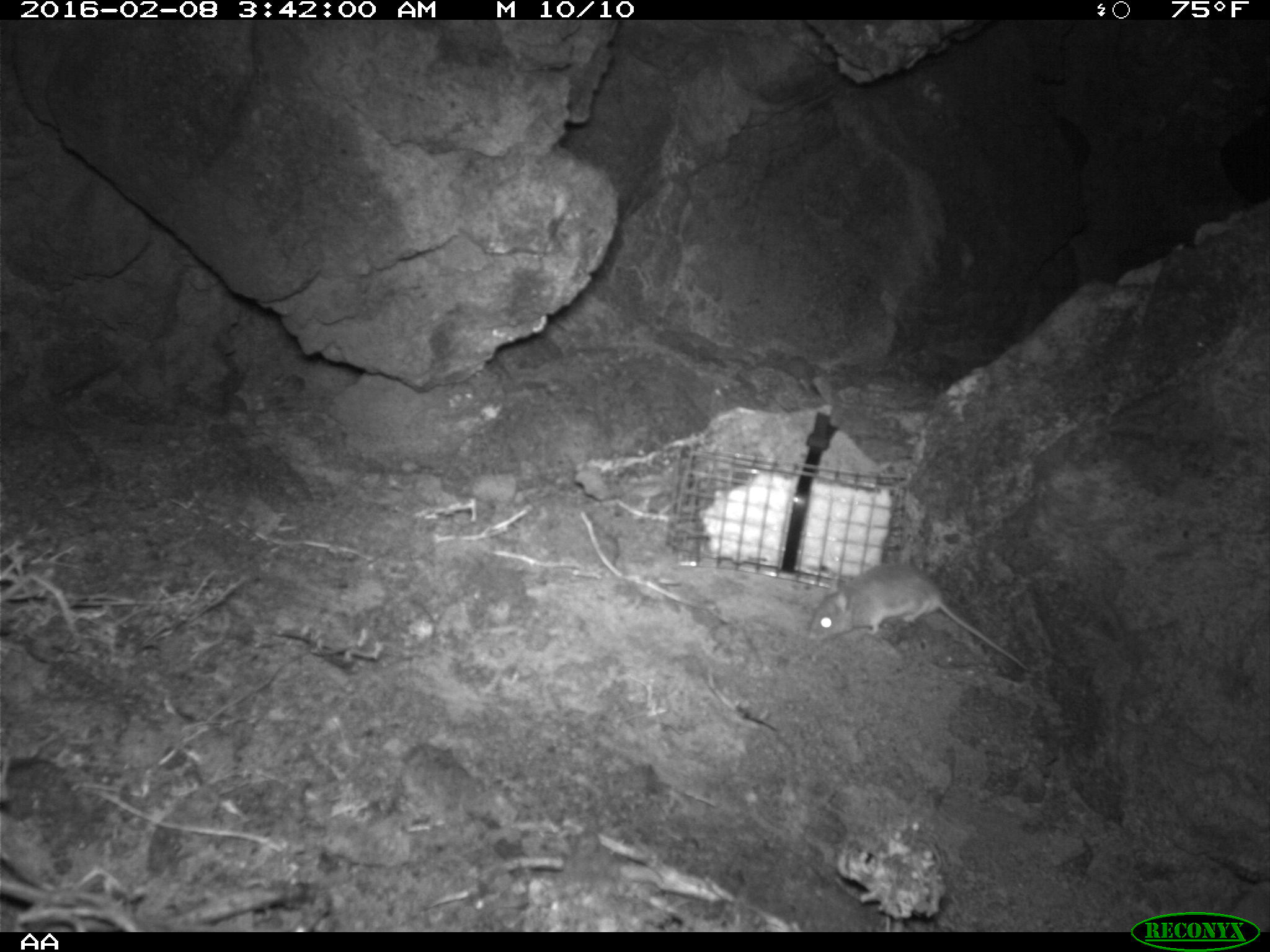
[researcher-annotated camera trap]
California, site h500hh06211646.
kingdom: Animalia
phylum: Chordata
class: Mammalia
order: Rodentia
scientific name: Rodentia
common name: rodent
Rodent (Rodentia).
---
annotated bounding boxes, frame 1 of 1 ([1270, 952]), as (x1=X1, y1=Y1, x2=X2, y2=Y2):
rodent: (x1=807, y1=562, x2=1028, y2=672)